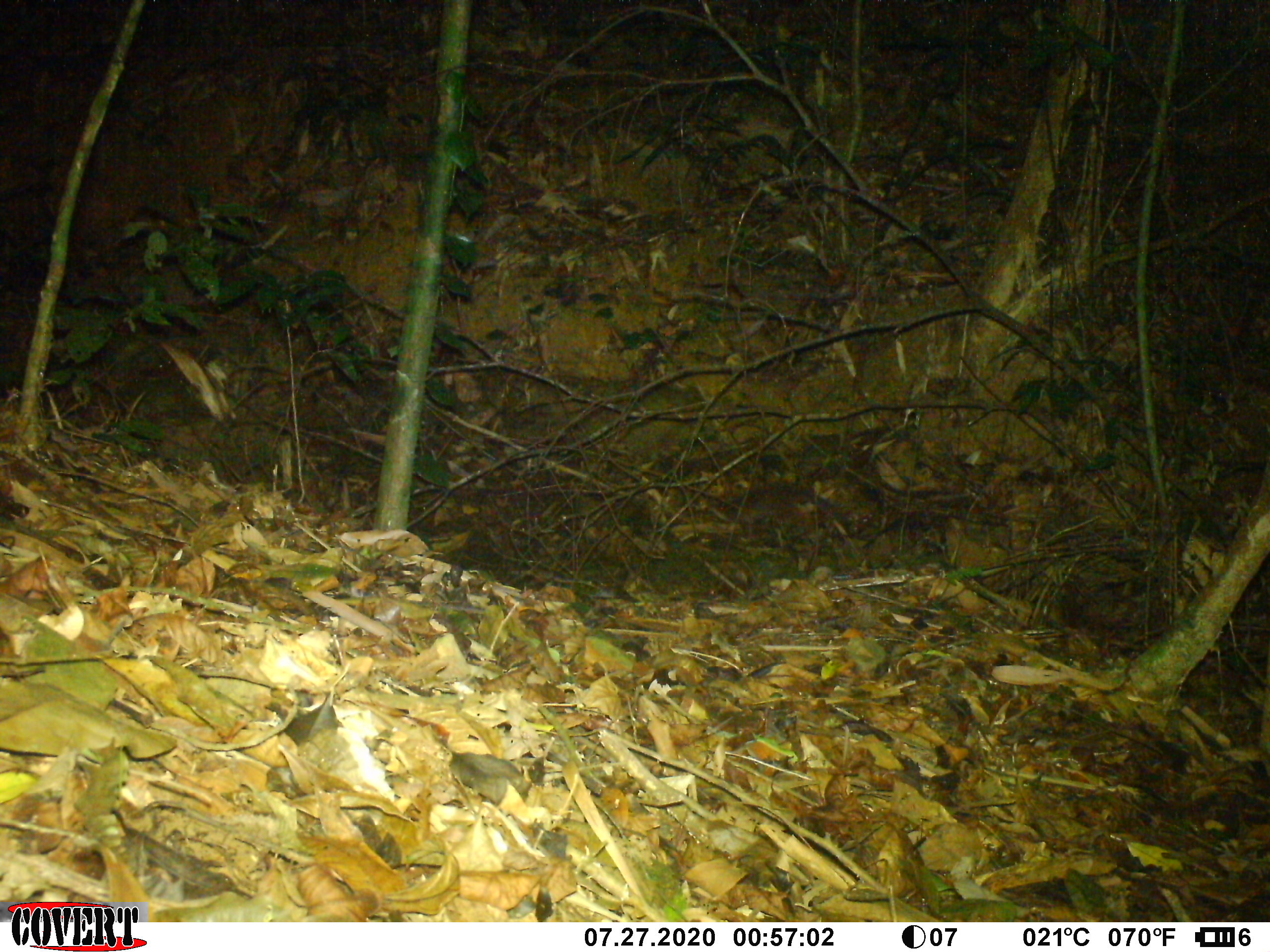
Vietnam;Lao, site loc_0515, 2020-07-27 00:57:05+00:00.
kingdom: Animalia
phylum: Chordata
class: Mammalia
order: Carnivora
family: Mustelidae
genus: Melogale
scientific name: Melogale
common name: ferret badger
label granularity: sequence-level